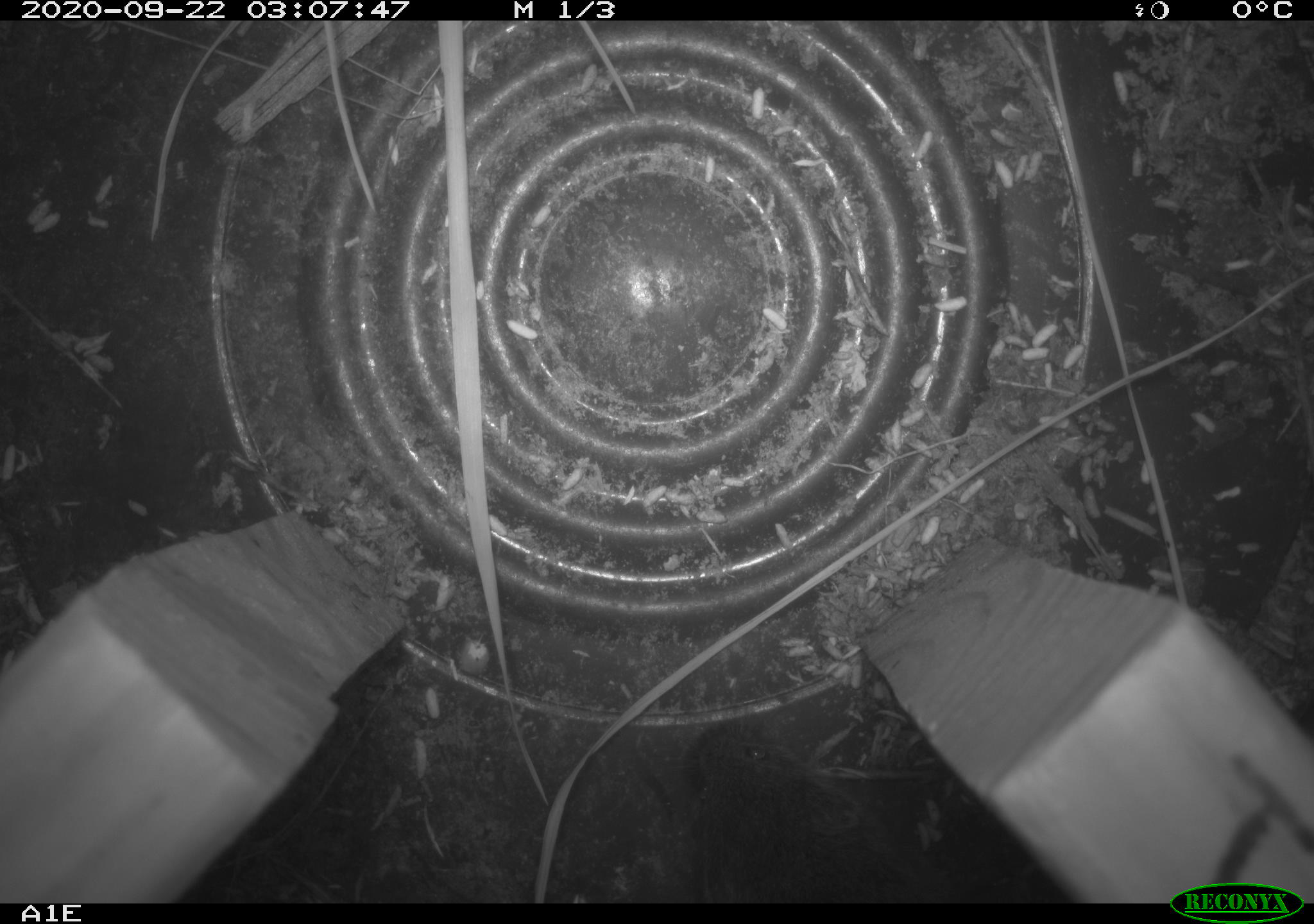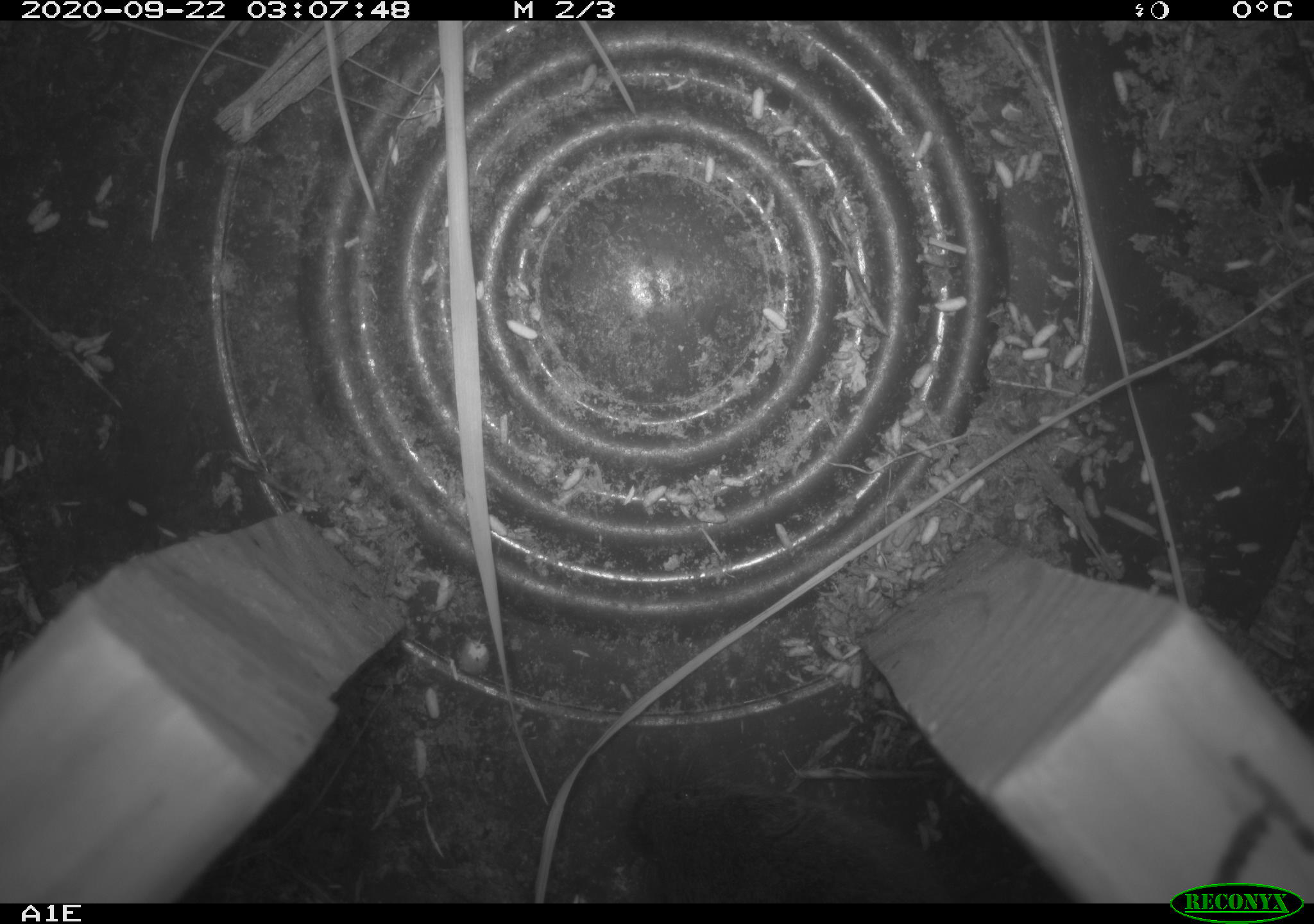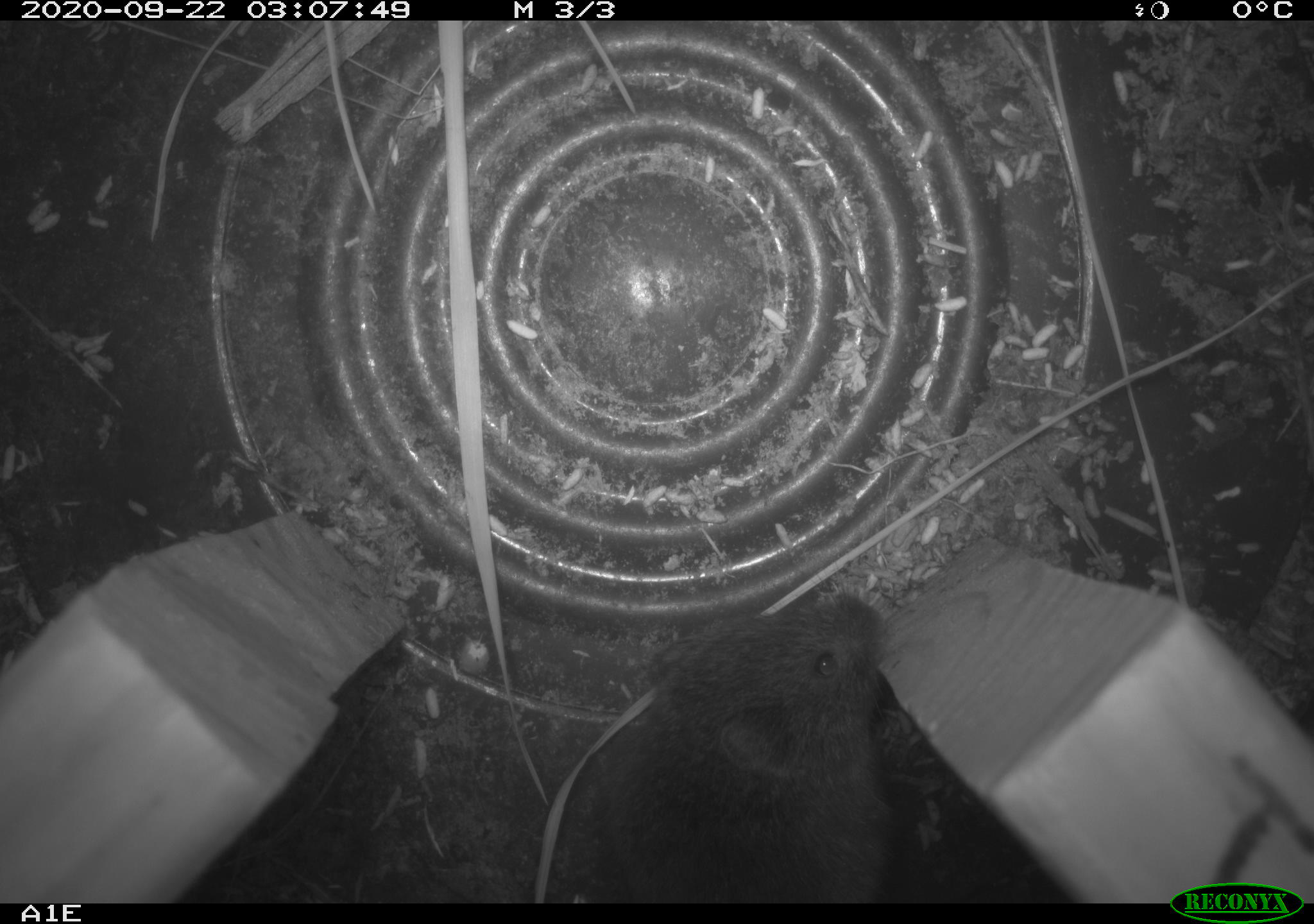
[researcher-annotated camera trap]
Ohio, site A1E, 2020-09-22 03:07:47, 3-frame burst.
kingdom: Animalia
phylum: Chordata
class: Mammalia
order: Rodentia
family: Cricetidae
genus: Microtus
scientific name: Microtus pennsylvanicus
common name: meadow vole